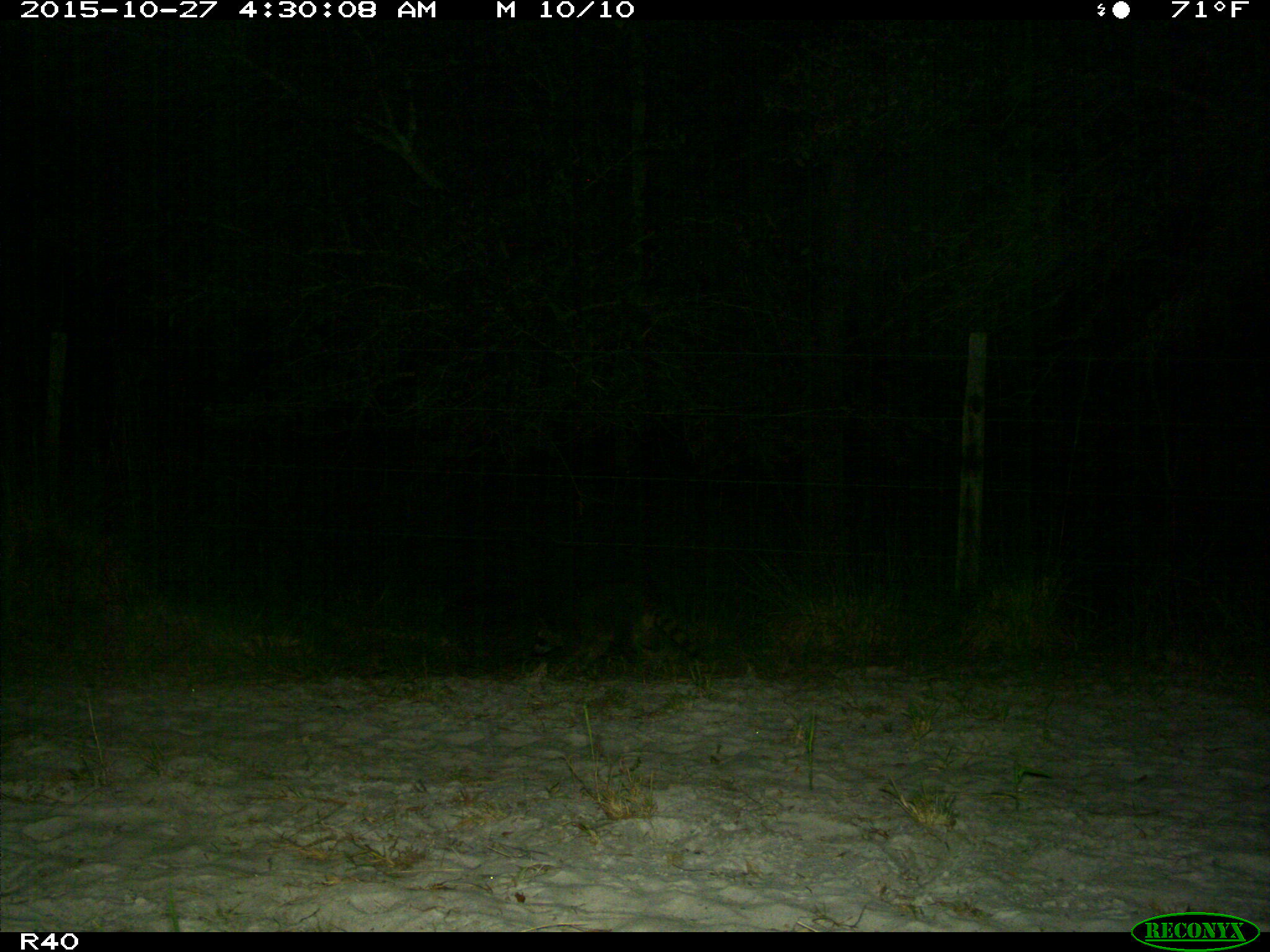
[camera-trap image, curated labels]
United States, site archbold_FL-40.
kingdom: Animalia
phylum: Chordata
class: Mammalia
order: Carnivora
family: Procyonidae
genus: Procyon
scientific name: Procyon lotor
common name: common raccoon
Procyon lotor (common raccoon).